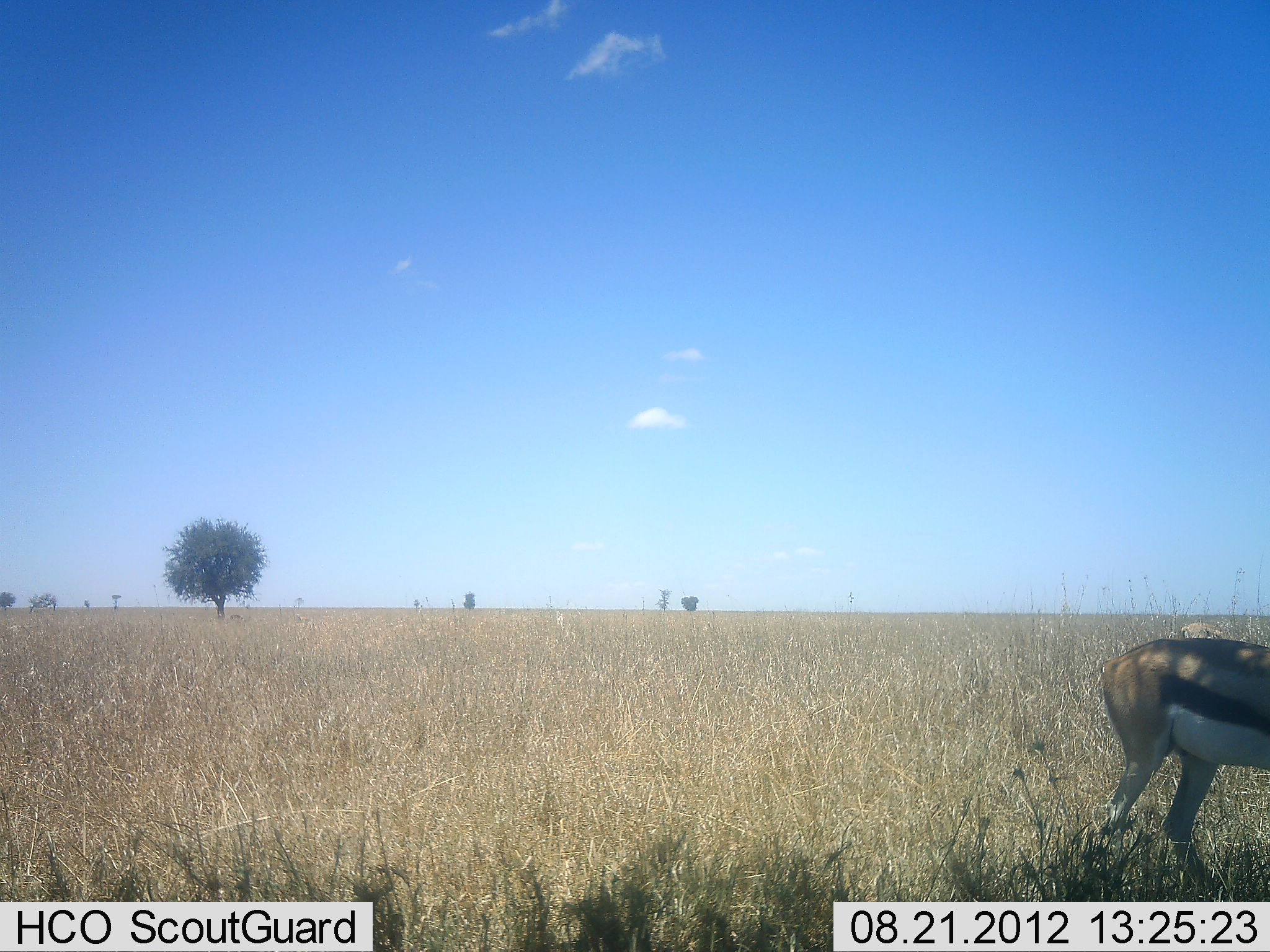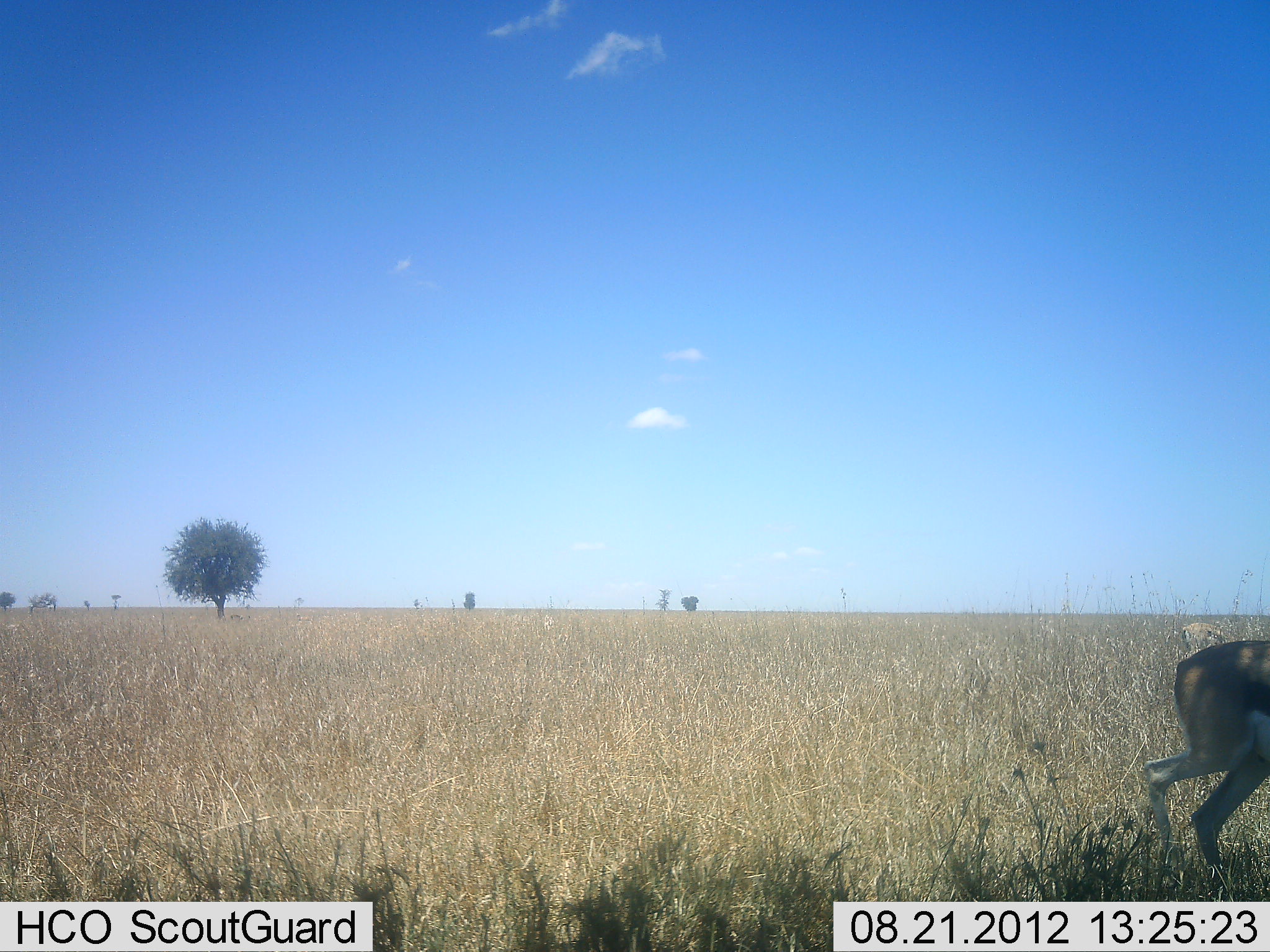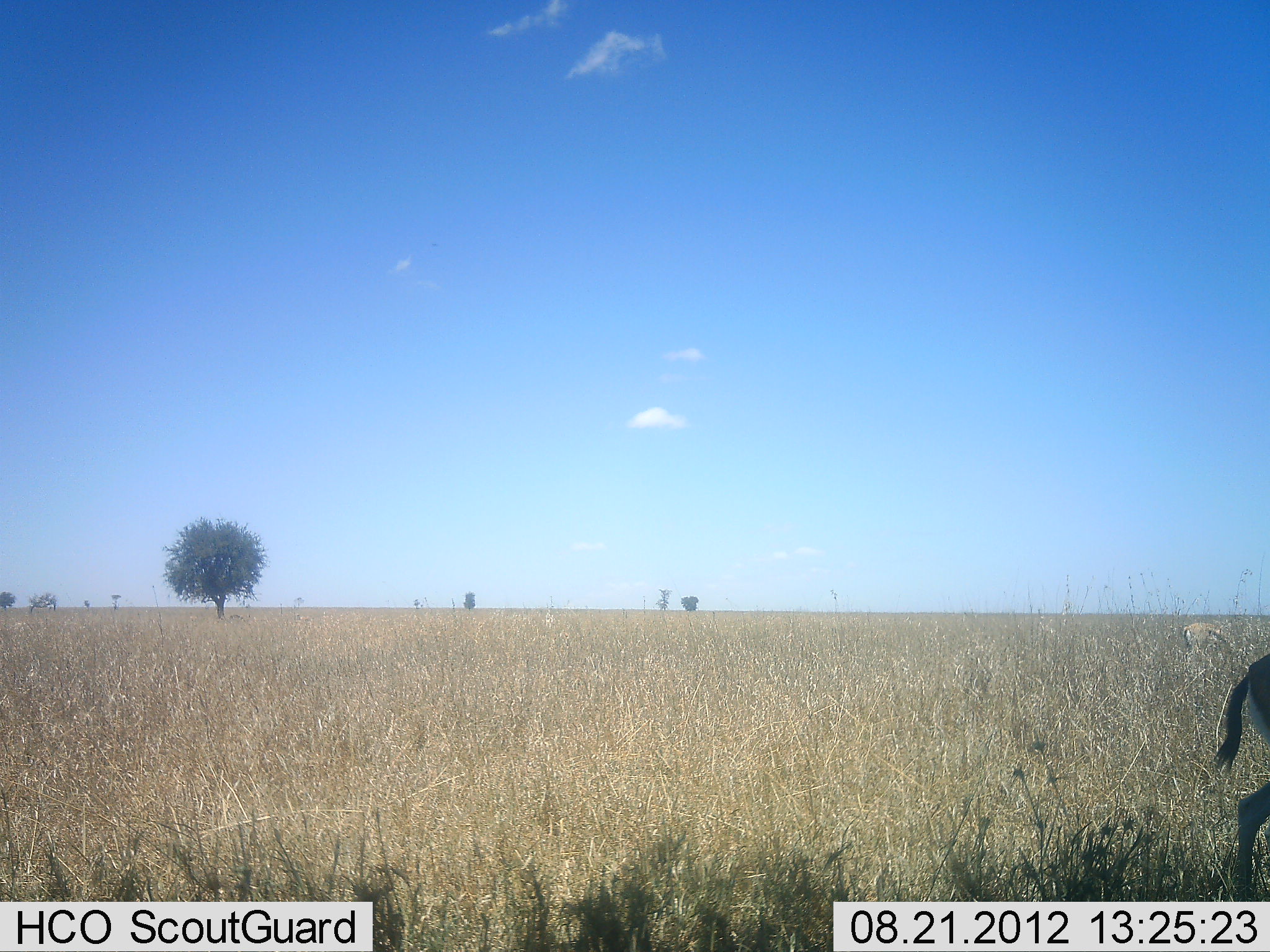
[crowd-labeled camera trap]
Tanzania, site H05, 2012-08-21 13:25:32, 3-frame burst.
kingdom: Animalia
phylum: Chordata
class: Mammalia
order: Artiodactyla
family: Bovidae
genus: Eudorcas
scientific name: Eudorcas thomsonii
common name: thomson's gazelle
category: gazellethomsons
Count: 1.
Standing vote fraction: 0%.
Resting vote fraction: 0%.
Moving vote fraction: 100%.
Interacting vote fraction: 0%.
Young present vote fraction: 0%.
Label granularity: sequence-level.